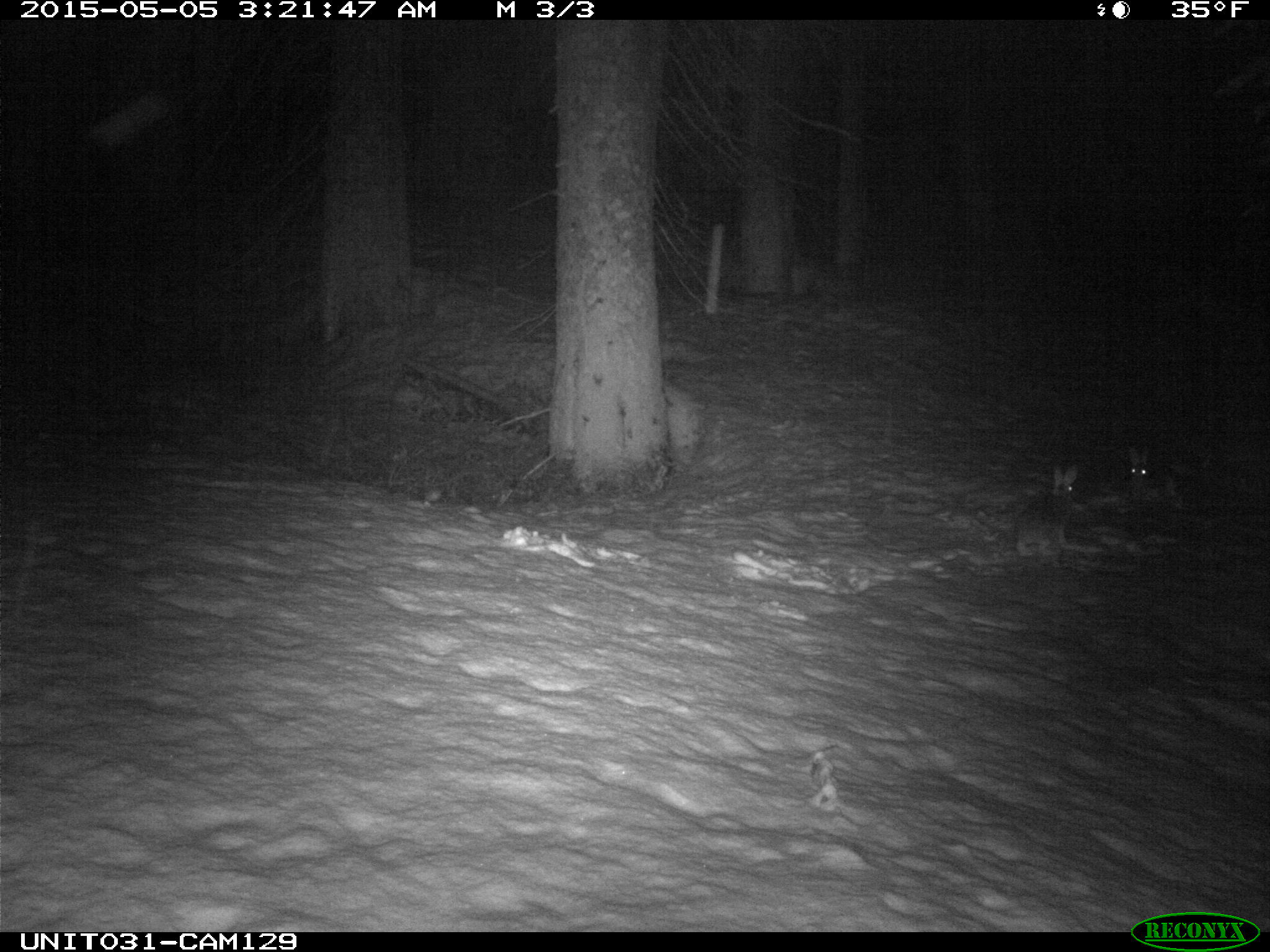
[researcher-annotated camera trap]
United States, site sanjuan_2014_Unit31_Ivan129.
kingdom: Animalia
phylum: Chordata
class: Mammalia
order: Lagomorpha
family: Leporidae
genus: Lepus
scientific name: Lepus americanus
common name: snowshoe hare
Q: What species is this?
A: Lepus americanus (snowshoe hare).